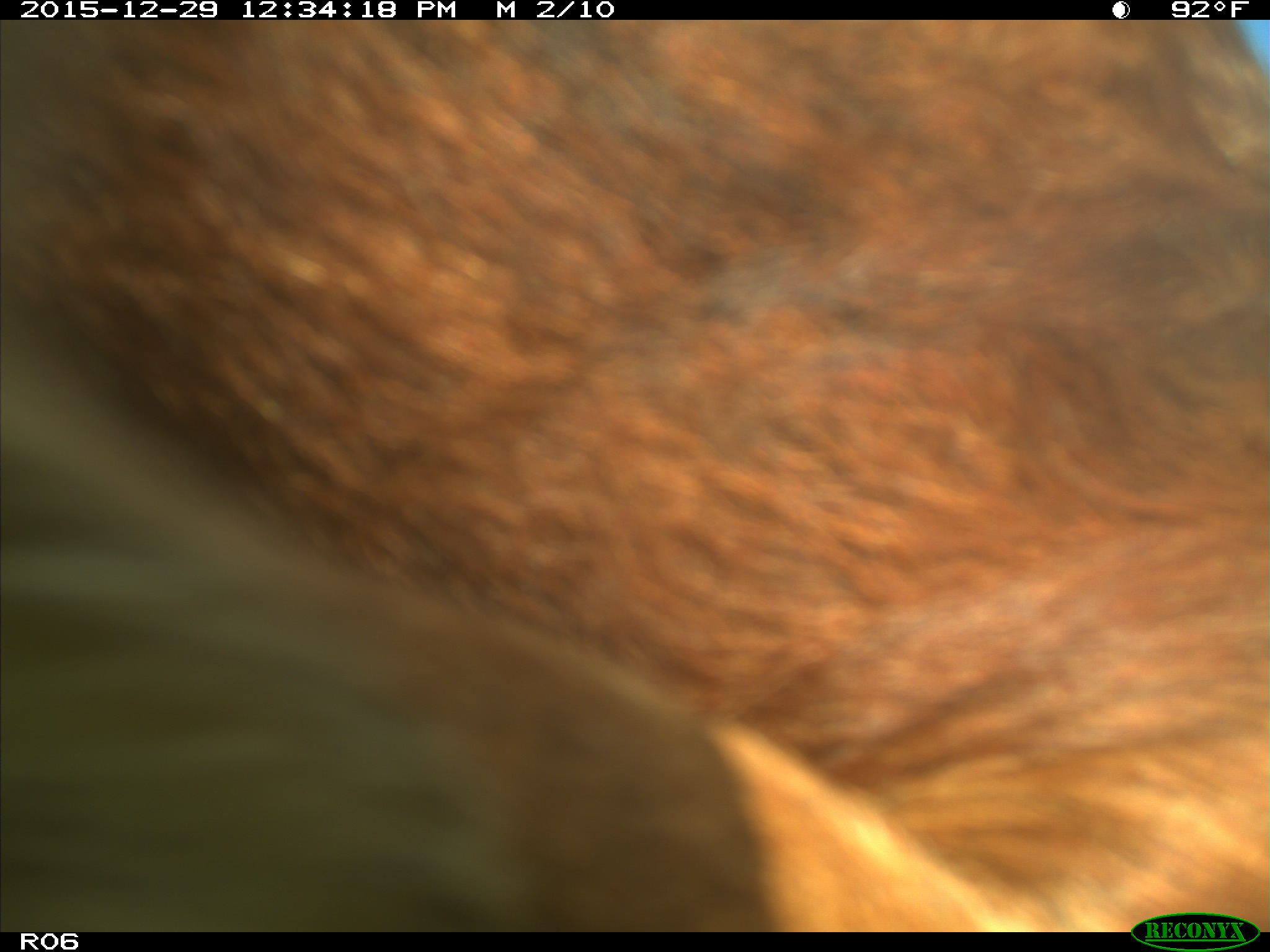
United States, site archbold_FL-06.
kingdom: Animalia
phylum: Chordata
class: Mammalia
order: Artiodactyla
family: Bovidae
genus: Bos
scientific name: Bos taurus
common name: domestic cow